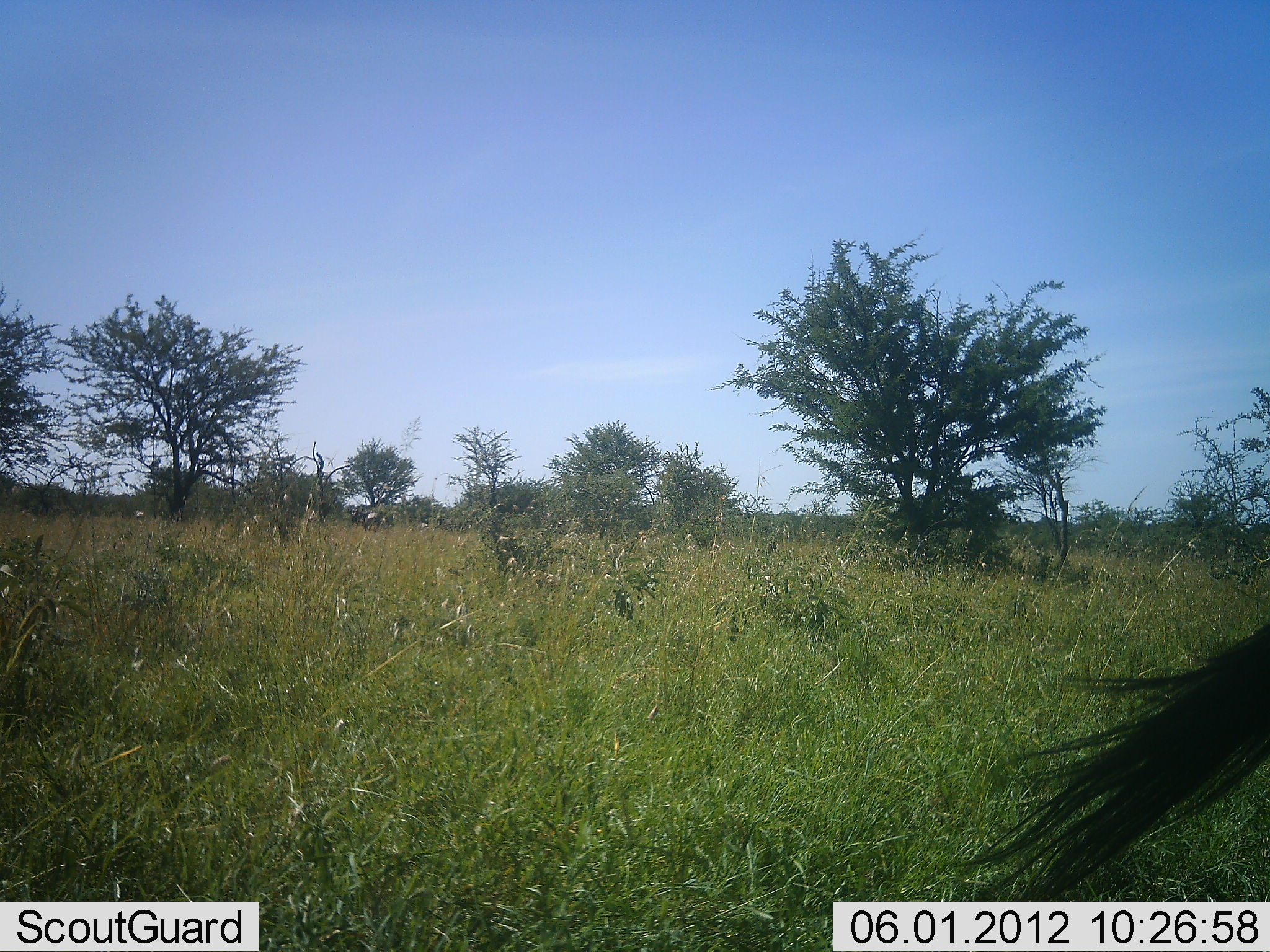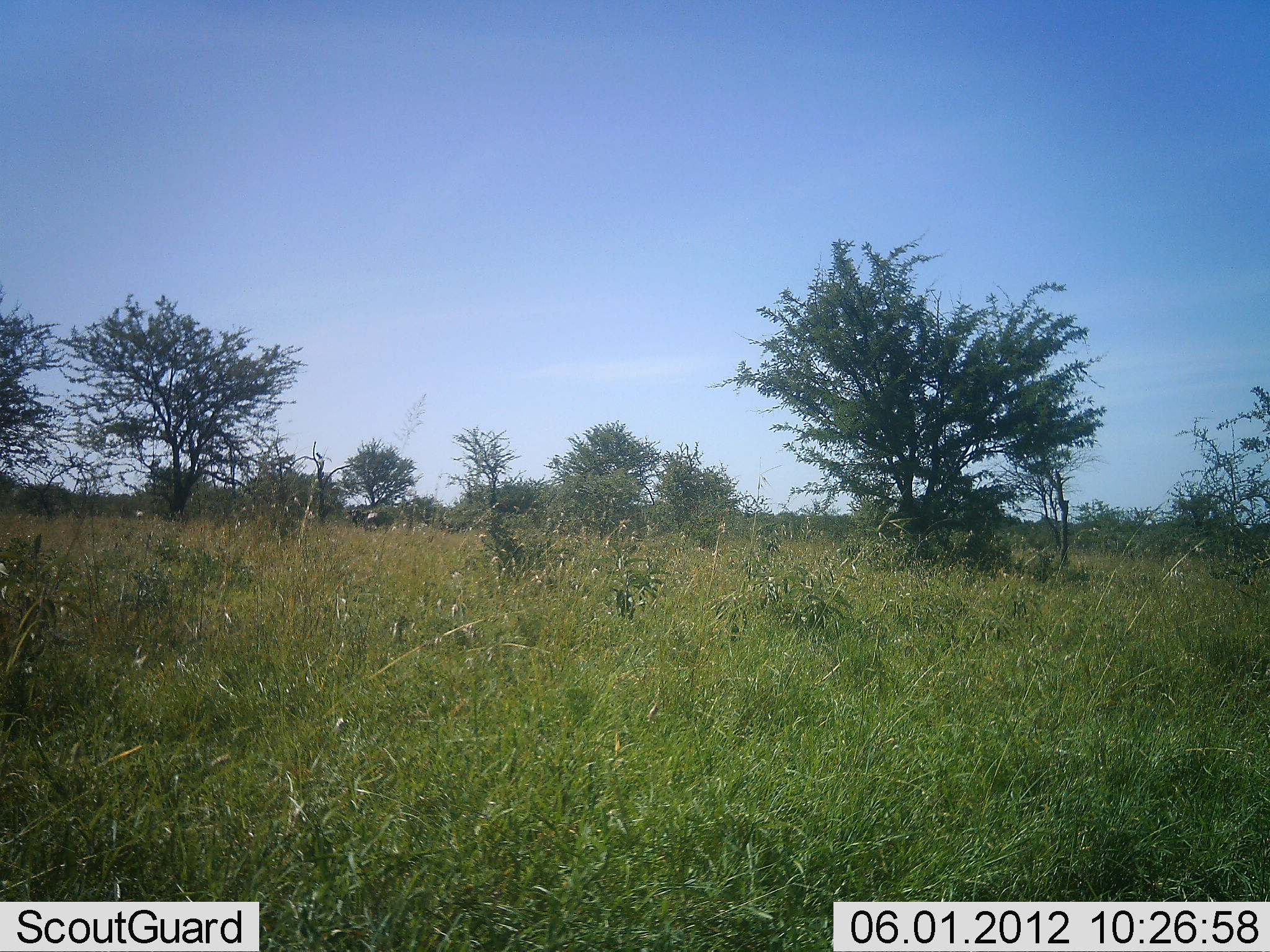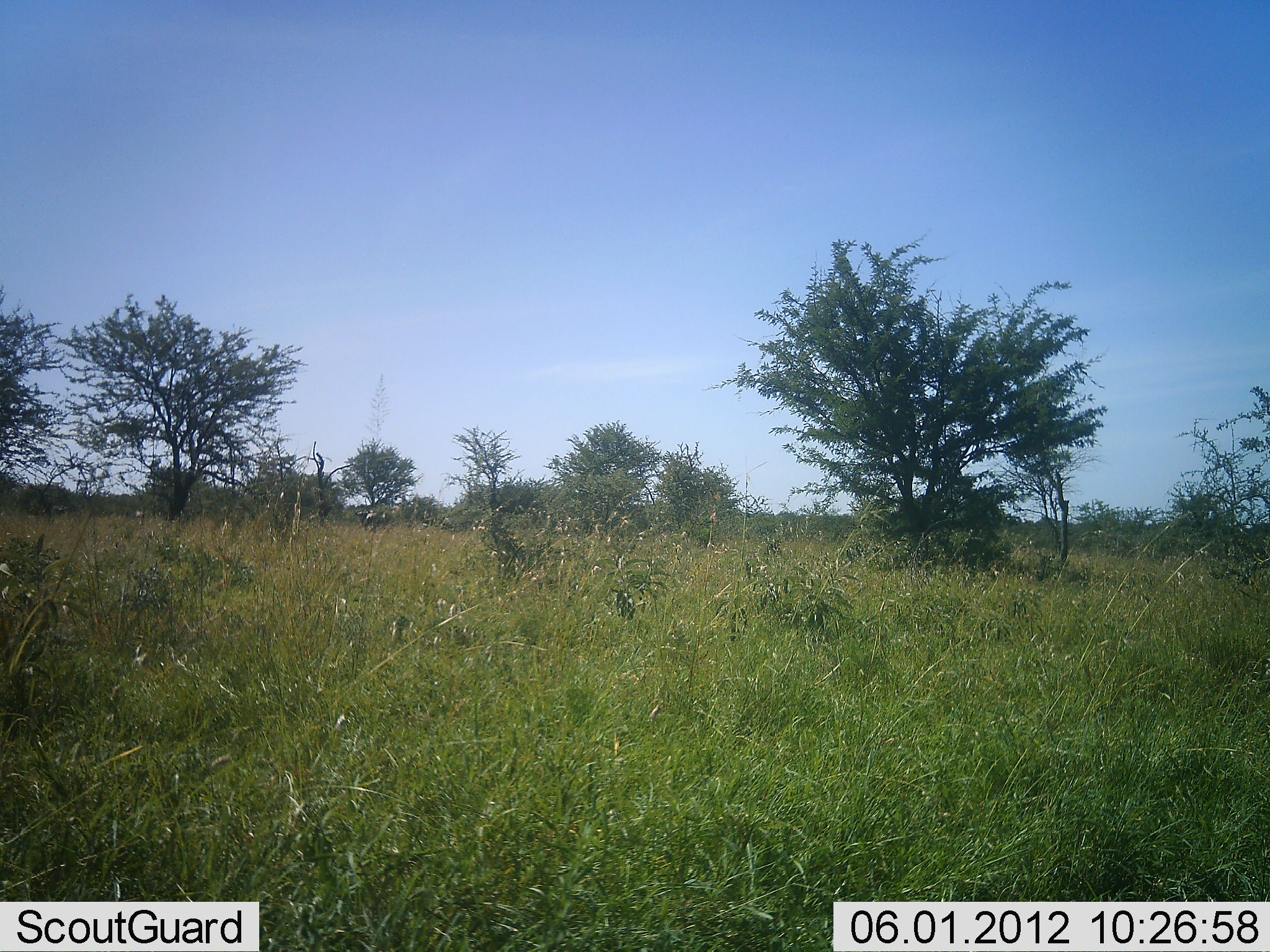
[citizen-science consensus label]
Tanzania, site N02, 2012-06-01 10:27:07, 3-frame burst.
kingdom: Animalia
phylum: Chordata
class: Mammalia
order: Artiodactyla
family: Bovidae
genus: Connochaetes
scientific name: Connochaetes taurinus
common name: blue wildebeest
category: wildebeest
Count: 1.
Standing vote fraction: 30%.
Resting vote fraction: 0%.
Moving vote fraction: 60%.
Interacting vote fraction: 0%.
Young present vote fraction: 0%.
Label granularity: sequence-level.